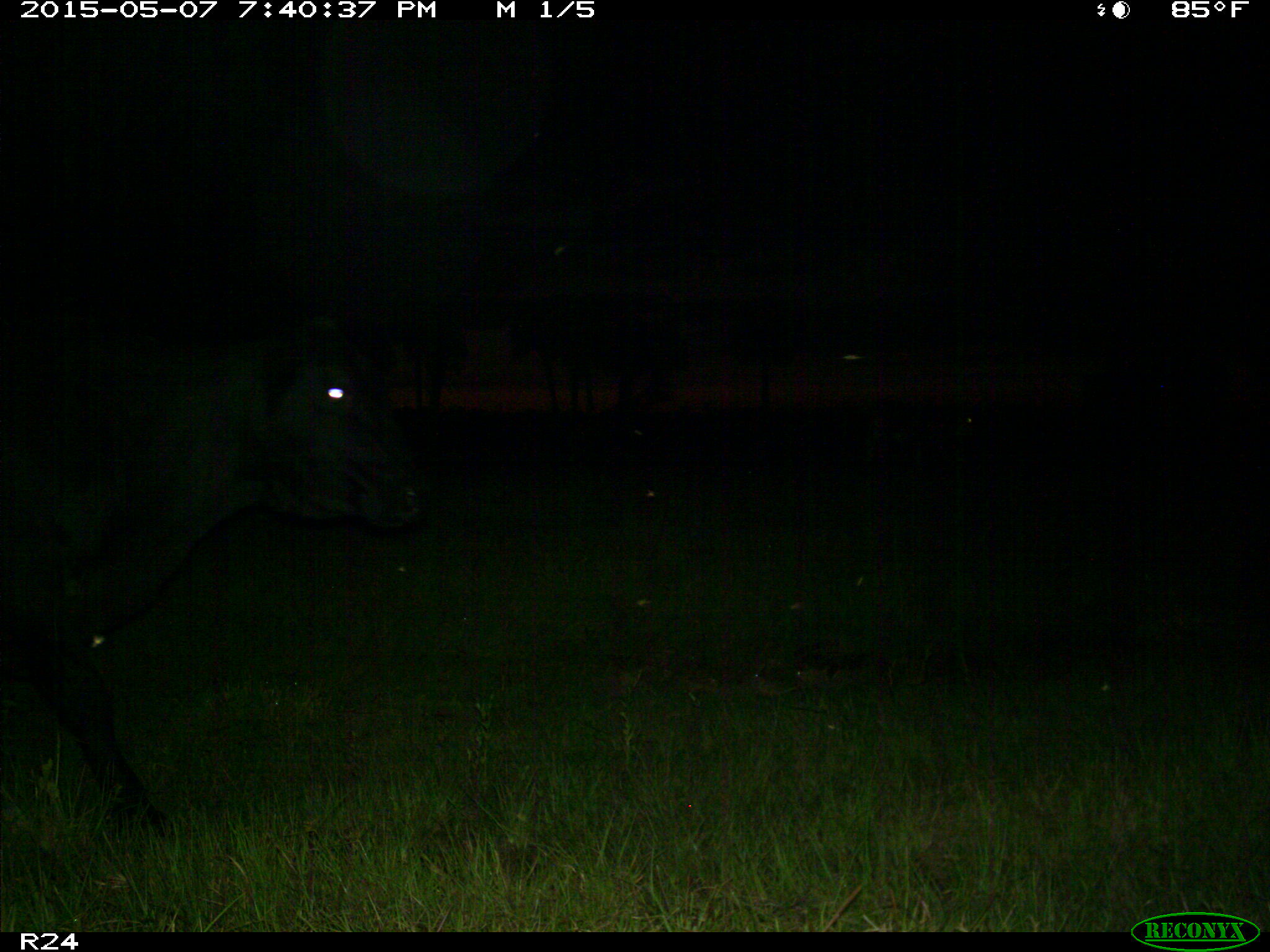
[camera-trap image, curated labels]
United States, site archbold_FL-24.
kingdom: Animalia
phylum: Chordata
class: Mammalia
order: Artiodactyla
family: Bovidae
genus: Bos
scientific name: Bos taurus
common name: domestic cow